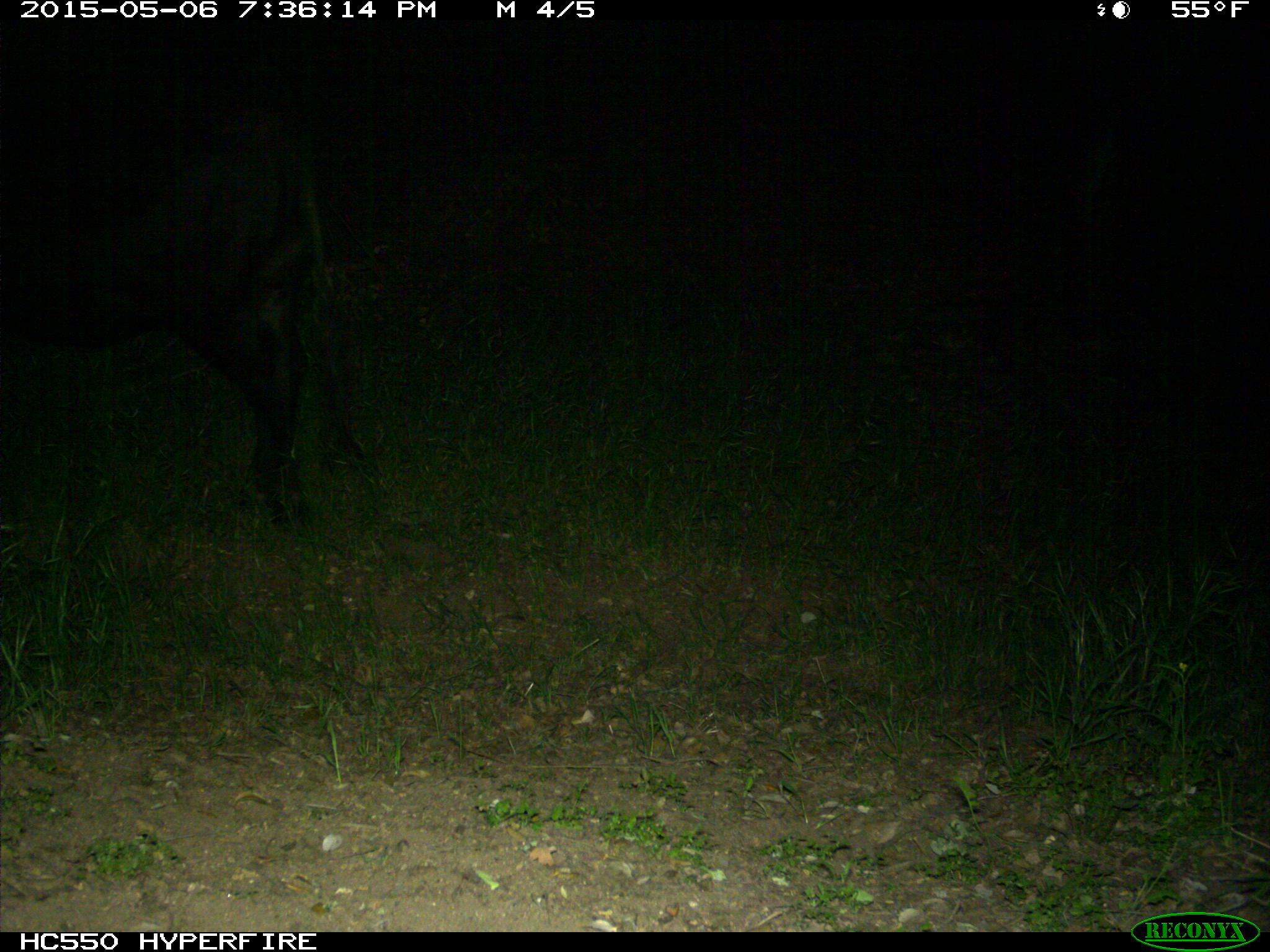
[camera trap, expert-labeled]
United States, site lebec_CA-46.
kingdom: Animalia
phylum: Chordata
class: Mammalia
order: Artiodactyla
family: Bovidae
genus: Bos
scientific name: Bos taurus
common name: domestic cow